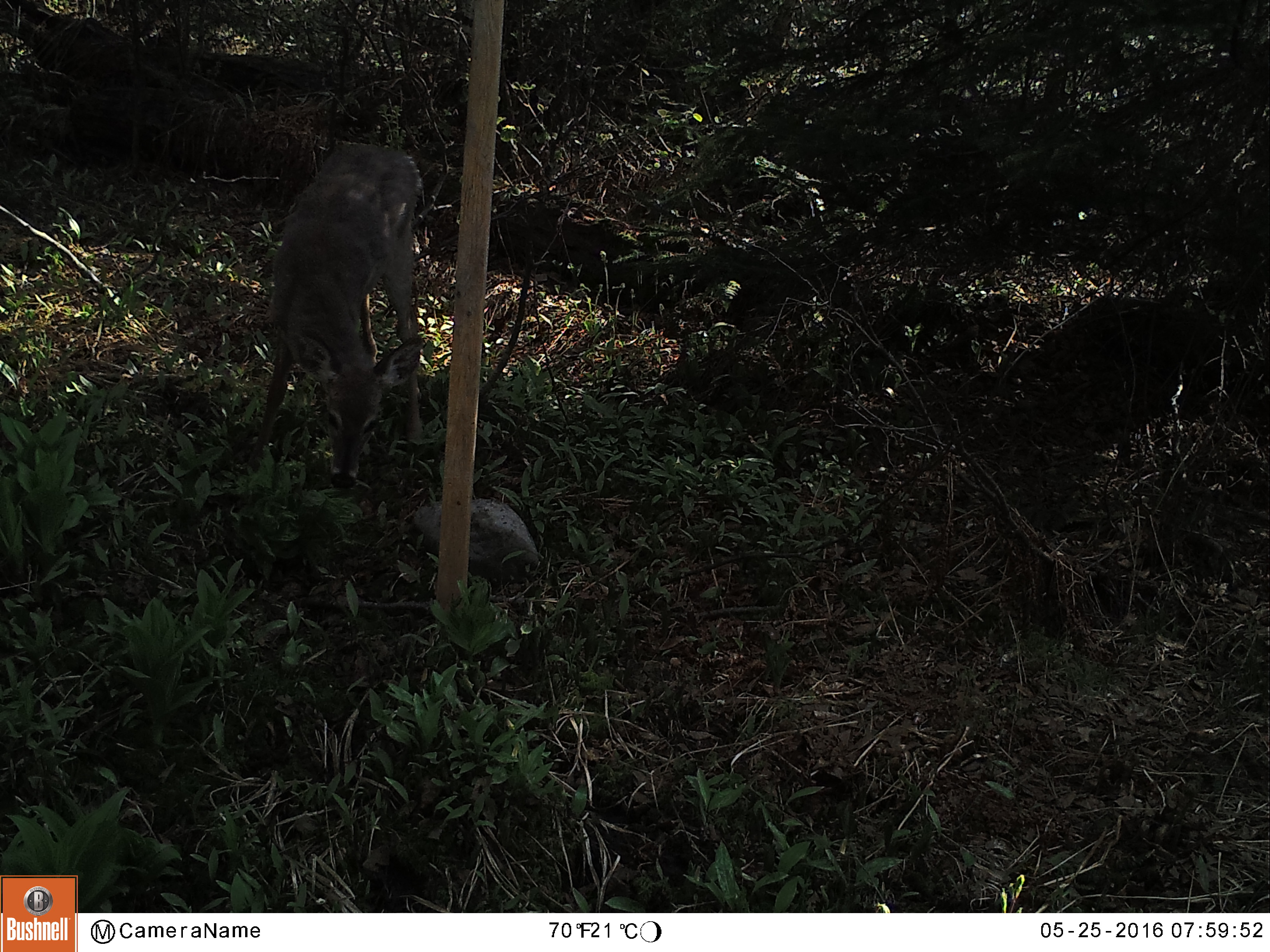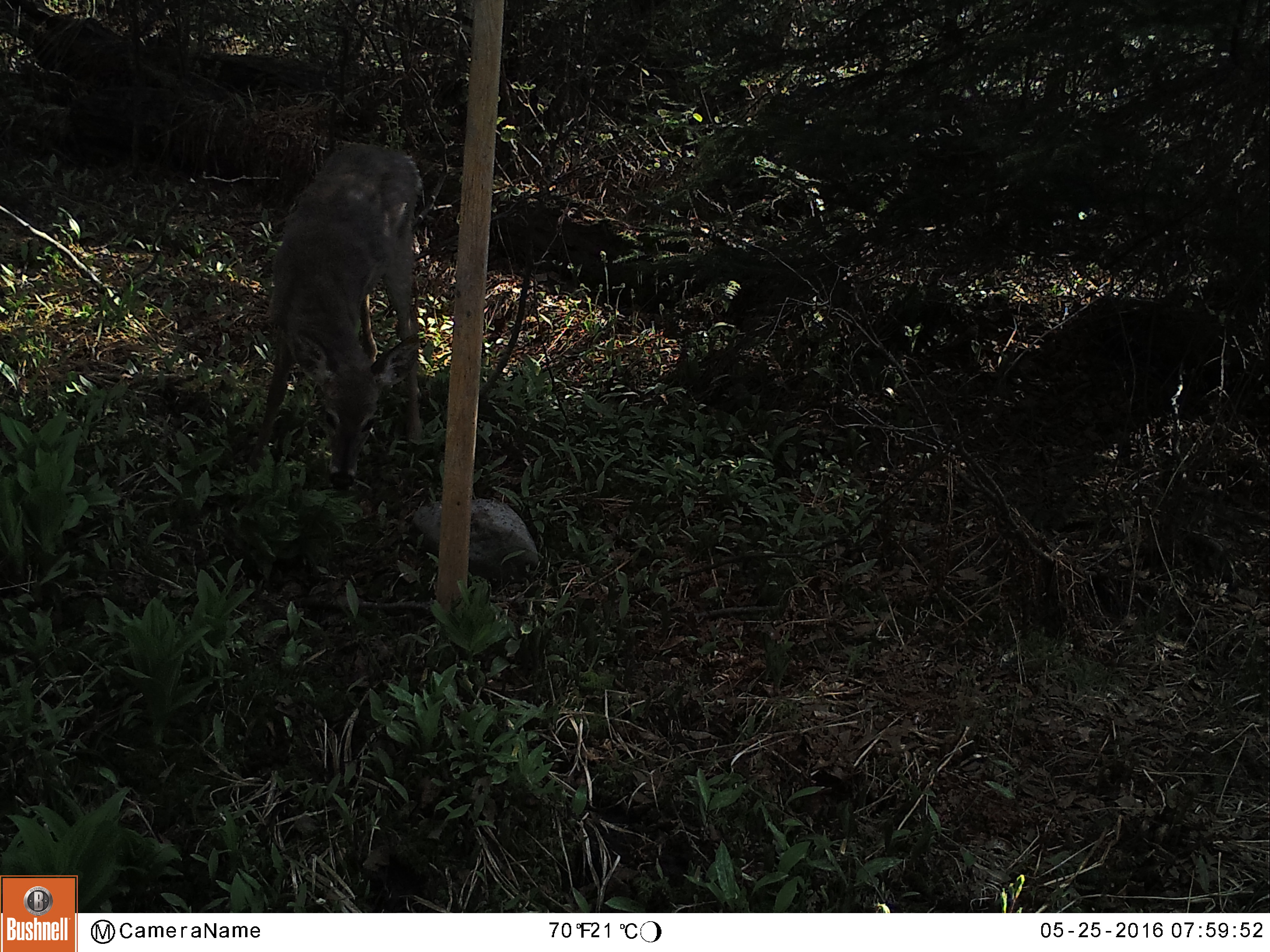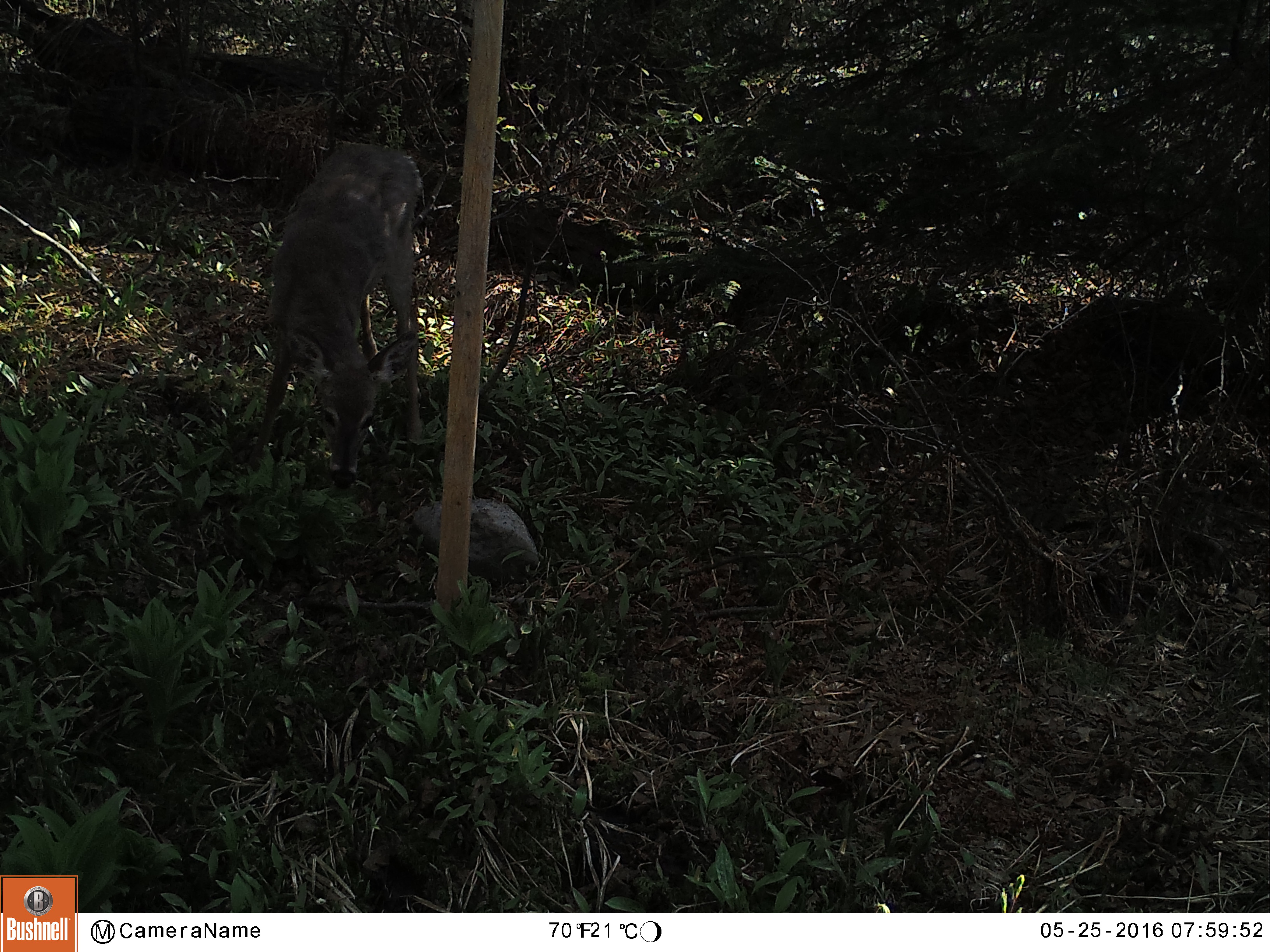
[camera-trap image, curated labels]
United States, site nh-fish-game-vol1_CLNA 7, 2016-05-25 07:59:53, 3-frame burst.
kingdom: Animalia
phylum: Chordata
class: Mammalia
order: Artiodactyla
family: Cervidae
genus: Odocoileus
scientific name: Odocoileus virginianus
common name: white-tailed deer